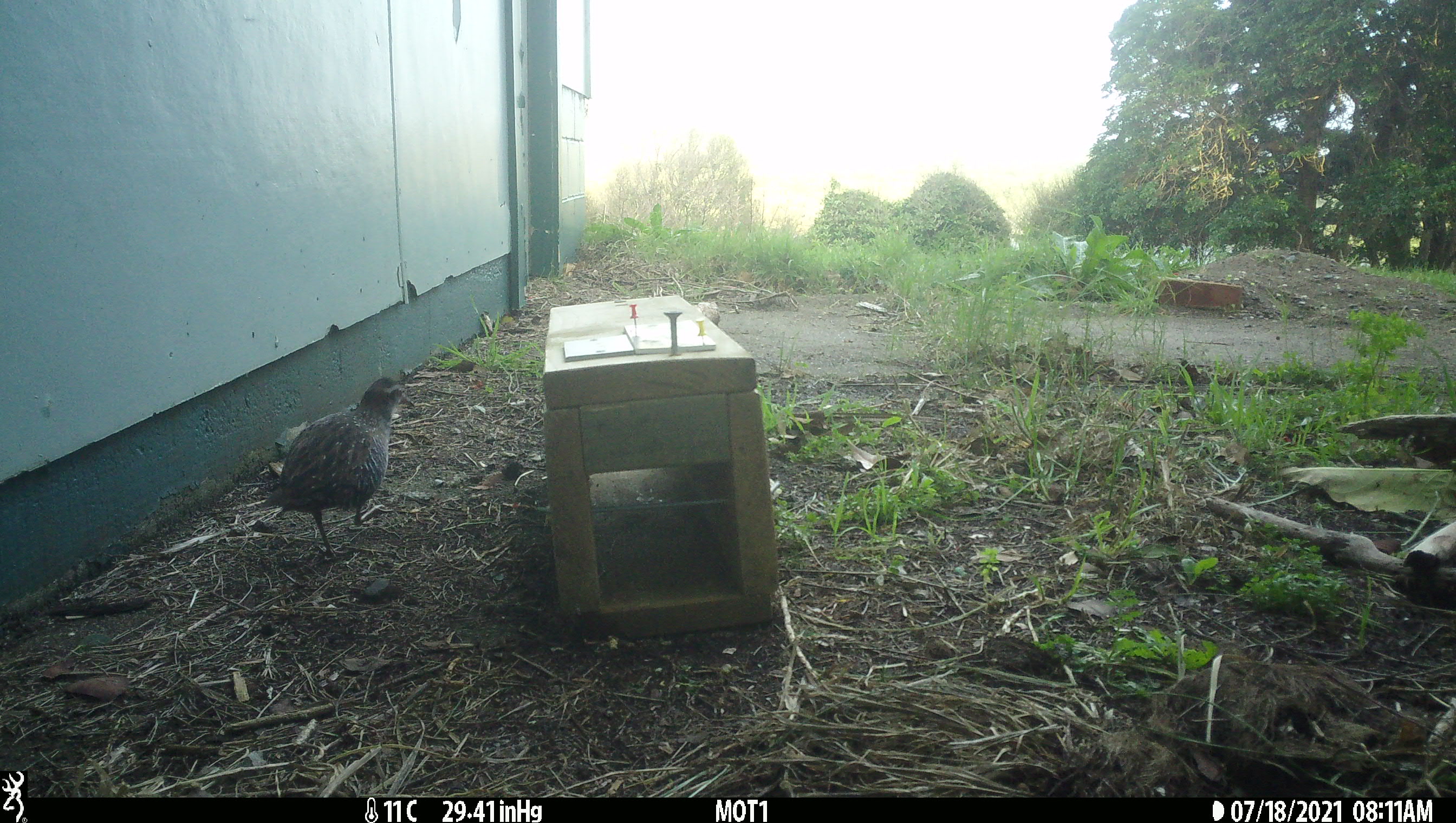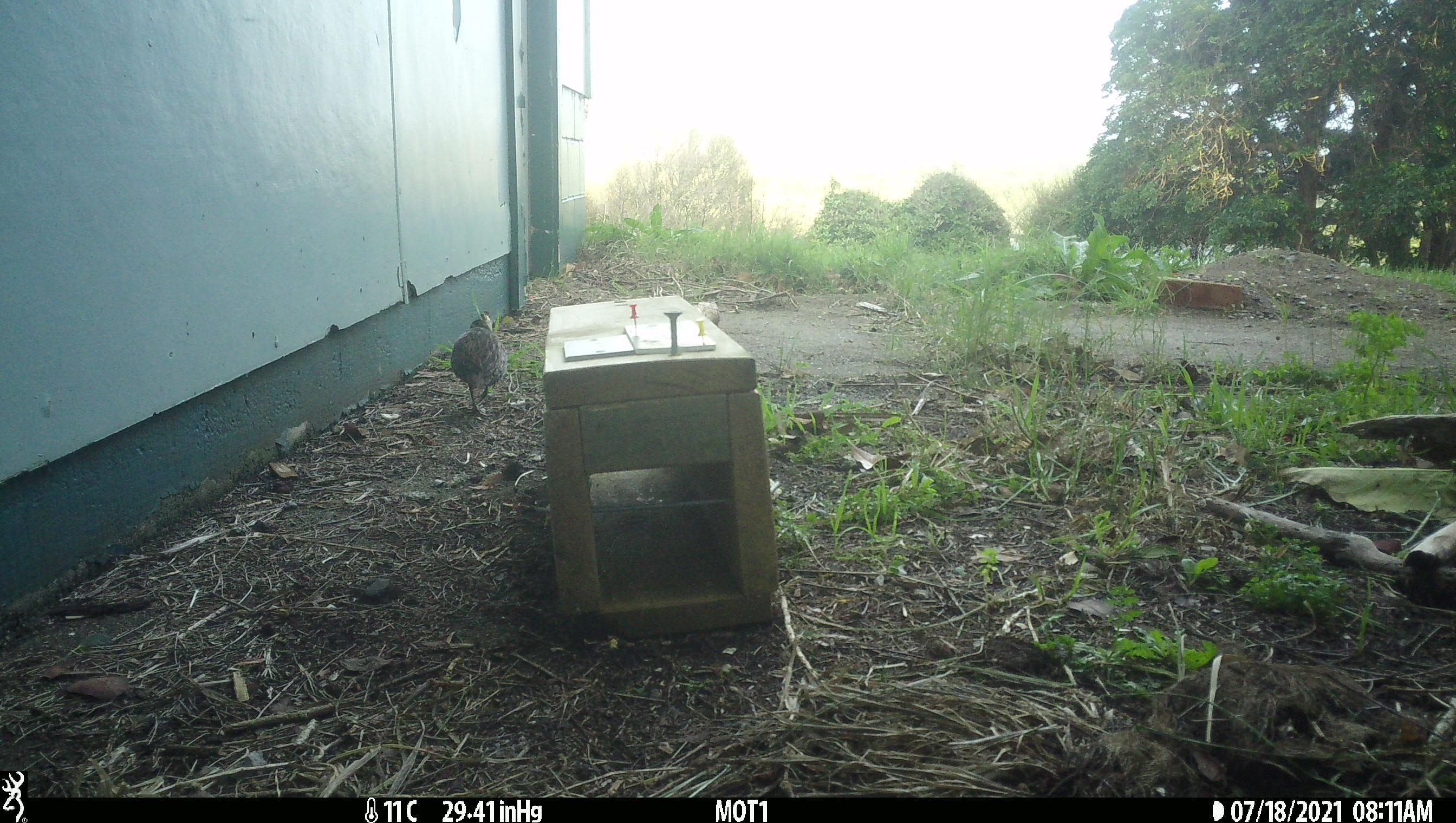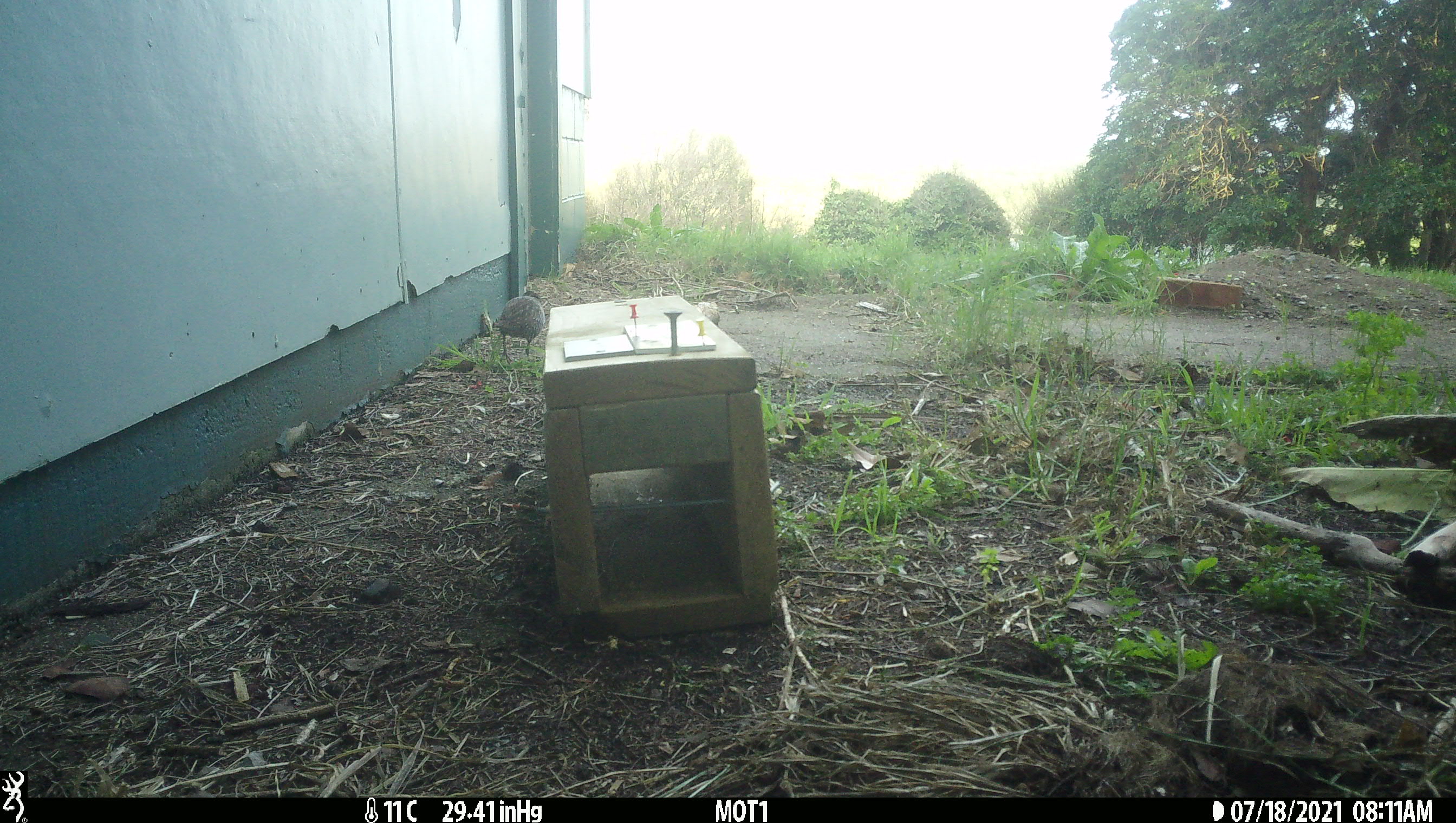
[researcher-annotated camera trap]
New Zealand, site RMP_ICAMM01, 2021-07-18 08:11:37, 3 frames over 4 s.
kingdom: Animalia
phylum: Chordata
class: Aves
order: Gruiformes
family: Rallidae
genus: Gallirallus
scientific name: Gallirallus philippensis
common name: buff-banded rail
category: banded rail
Banded rail (buff-banded rail) (Gallirallus philippensis).